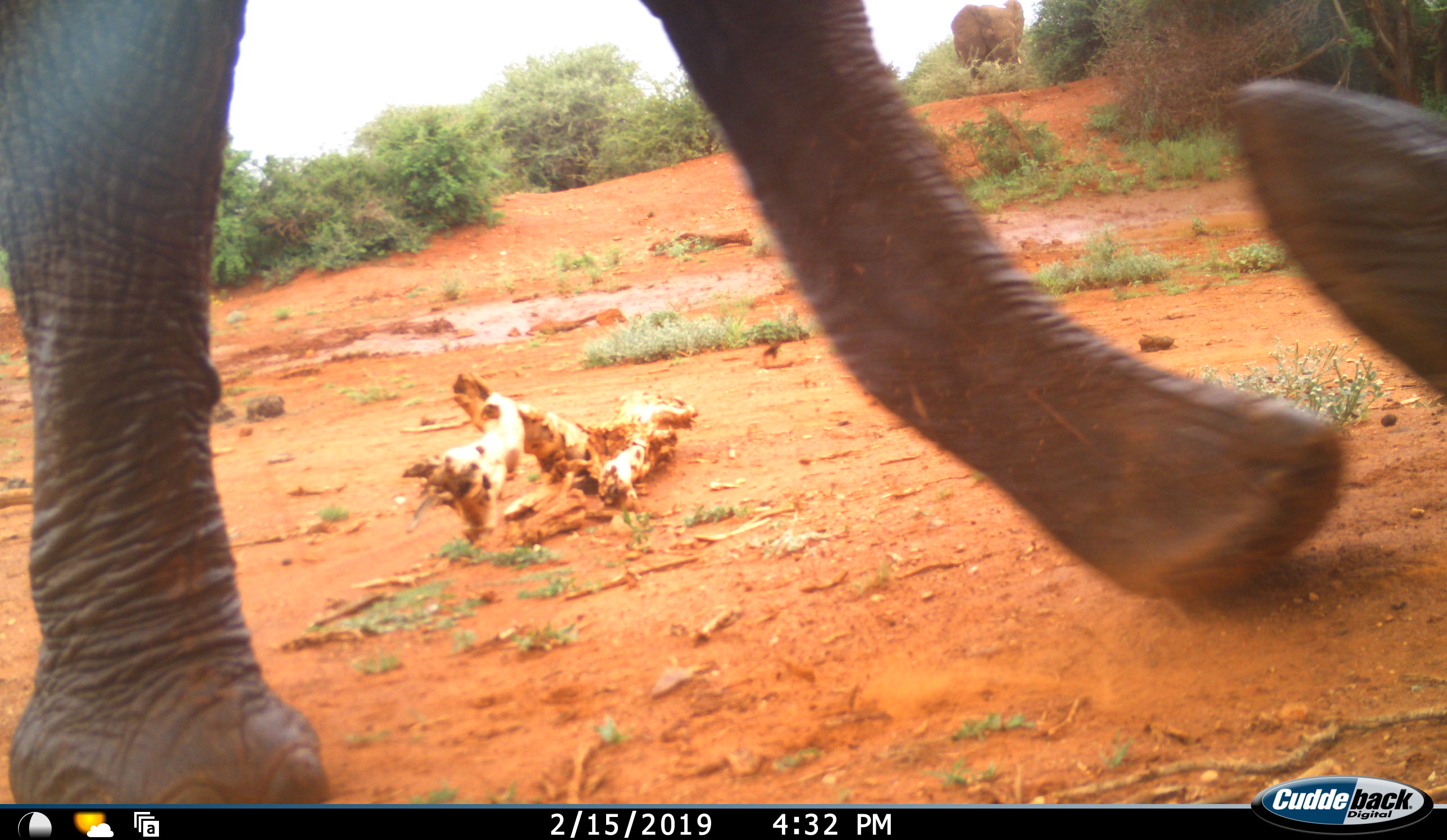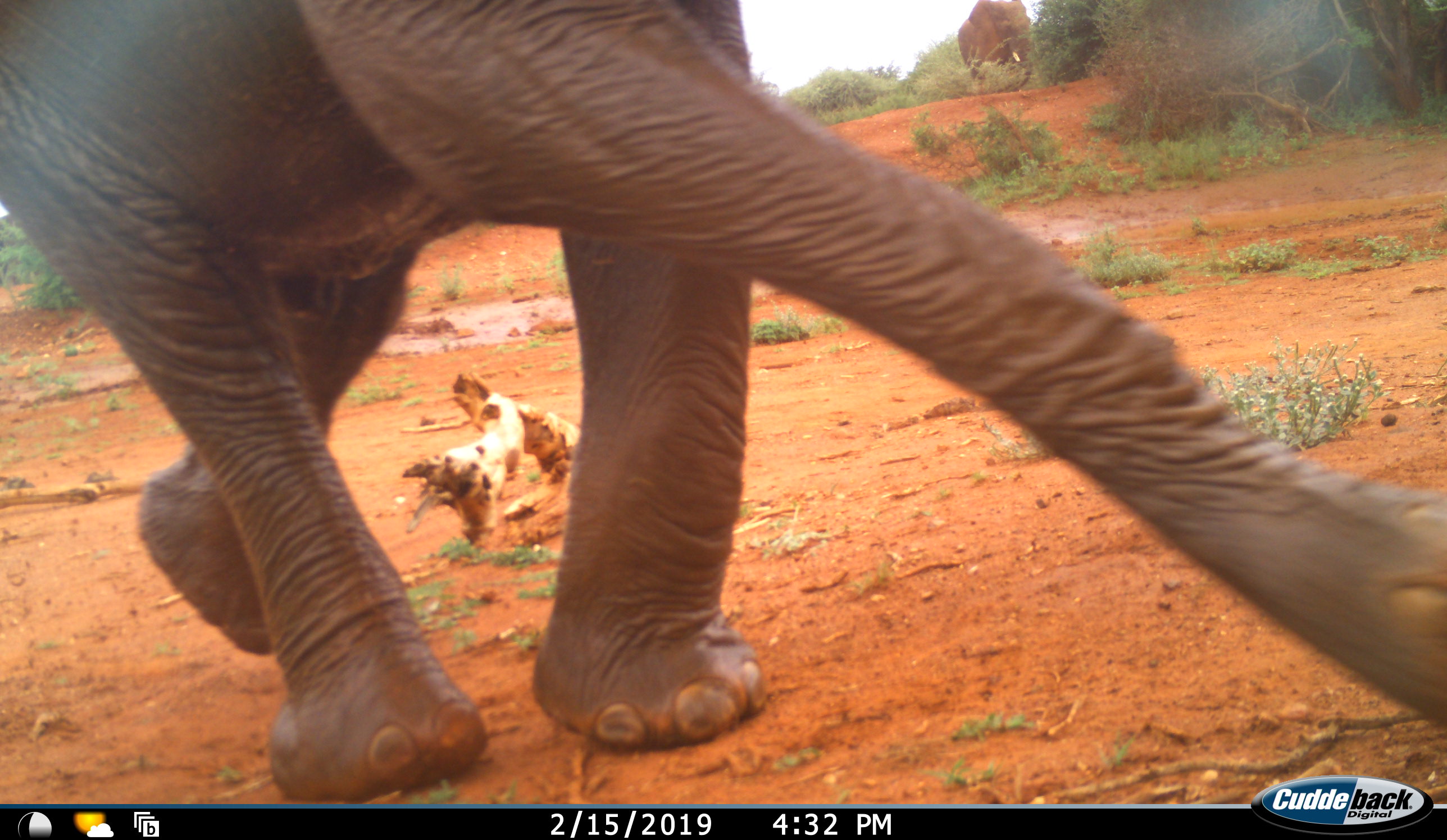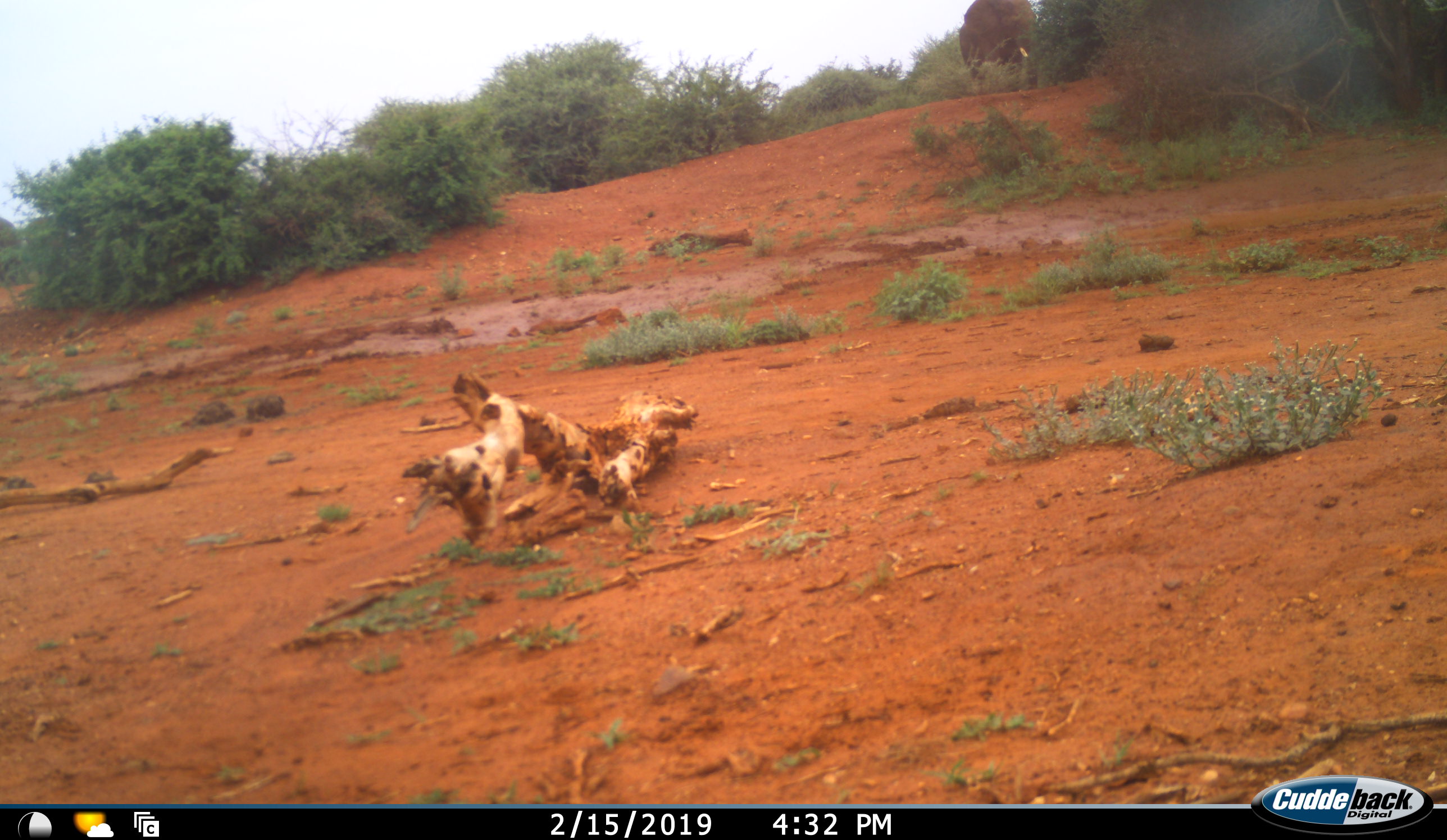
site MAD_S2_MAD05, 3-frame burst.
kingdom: Animalia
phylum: Chordata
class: Mammalia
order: Proboscidea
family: Elephantidae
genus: Loxodonta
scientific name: Loxodonta africana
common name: african bush elephant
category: elephant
Elephant (african bush elephant) (Loxodonta africana), count 2. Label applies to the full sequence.